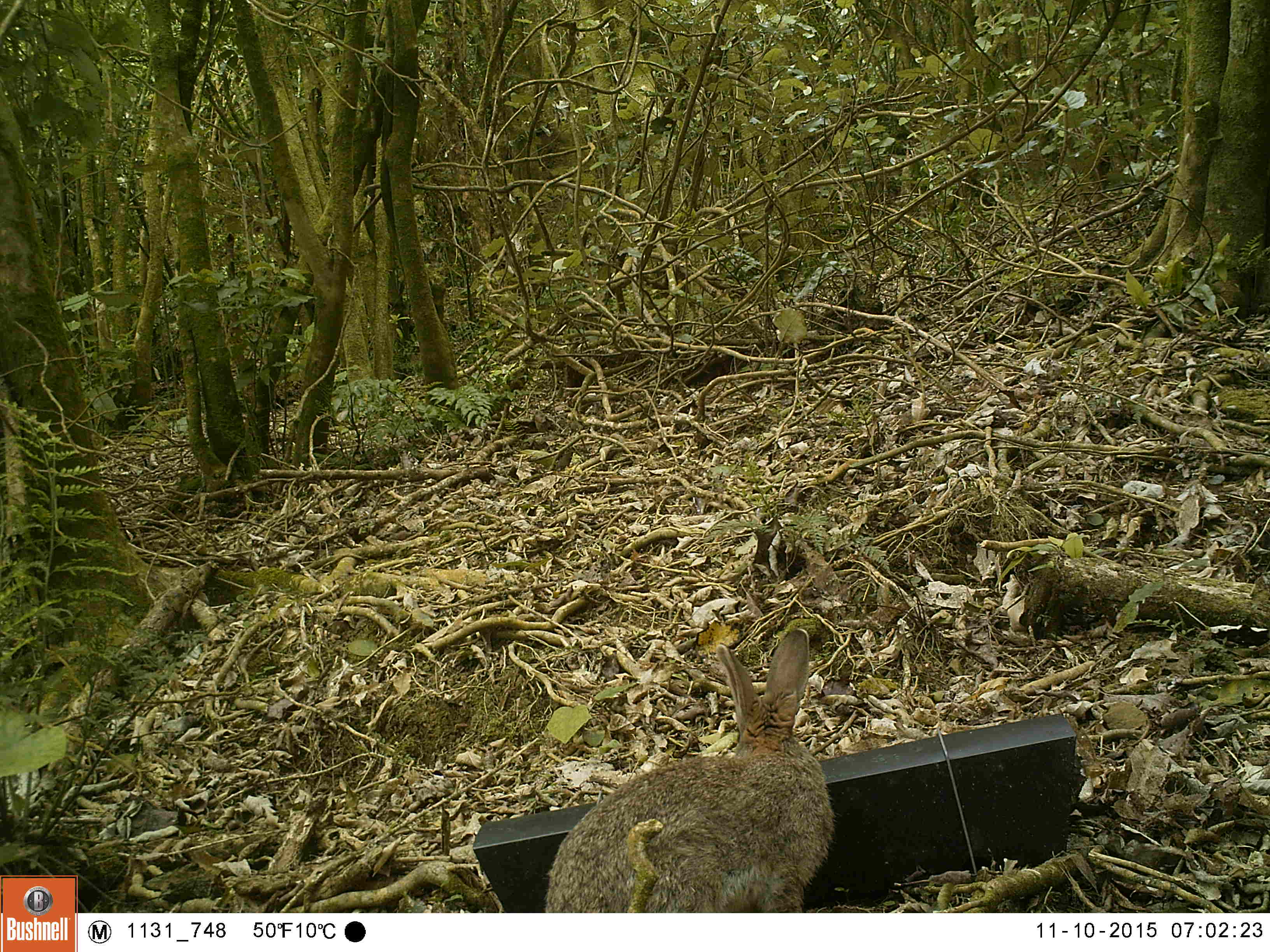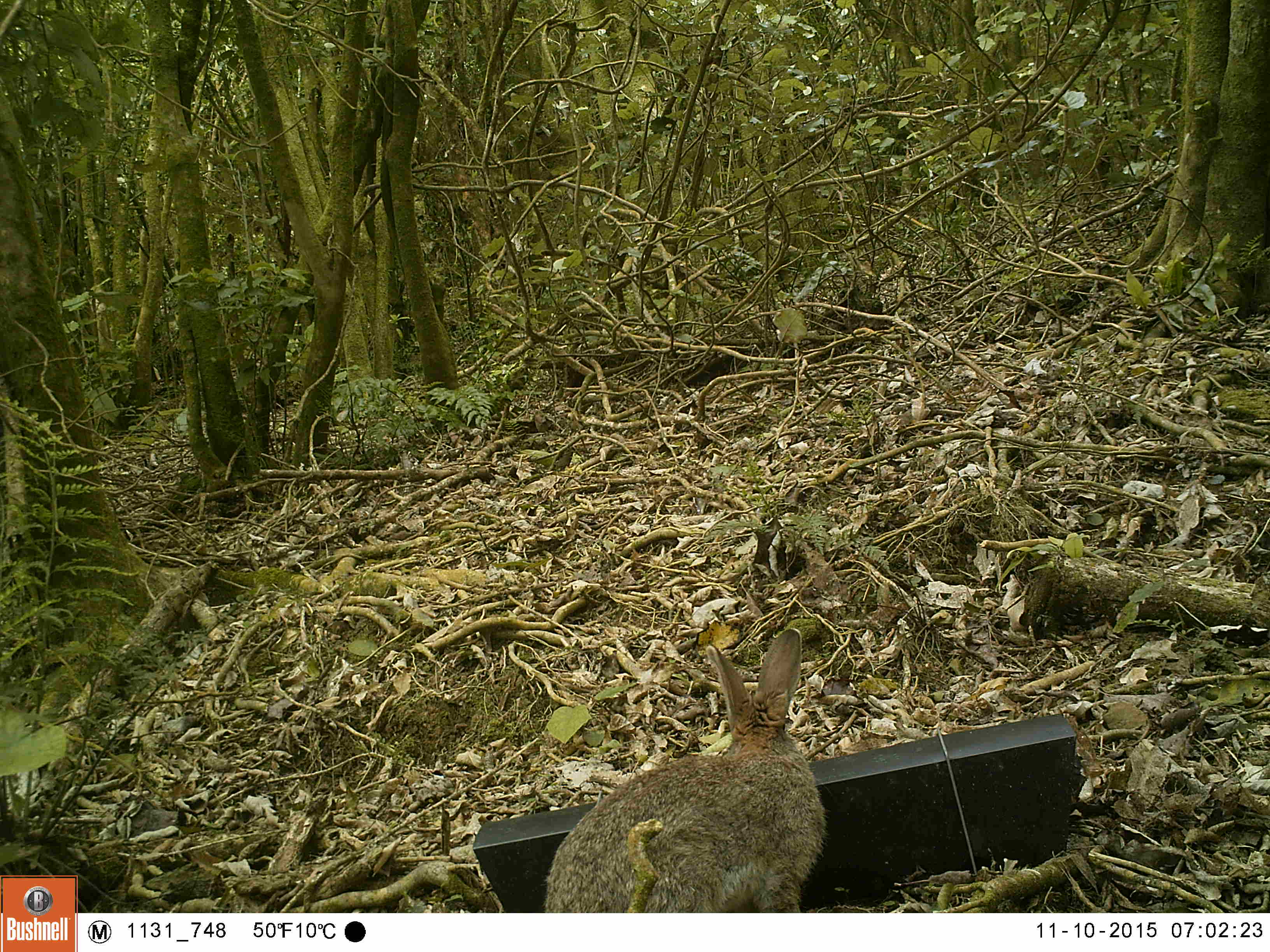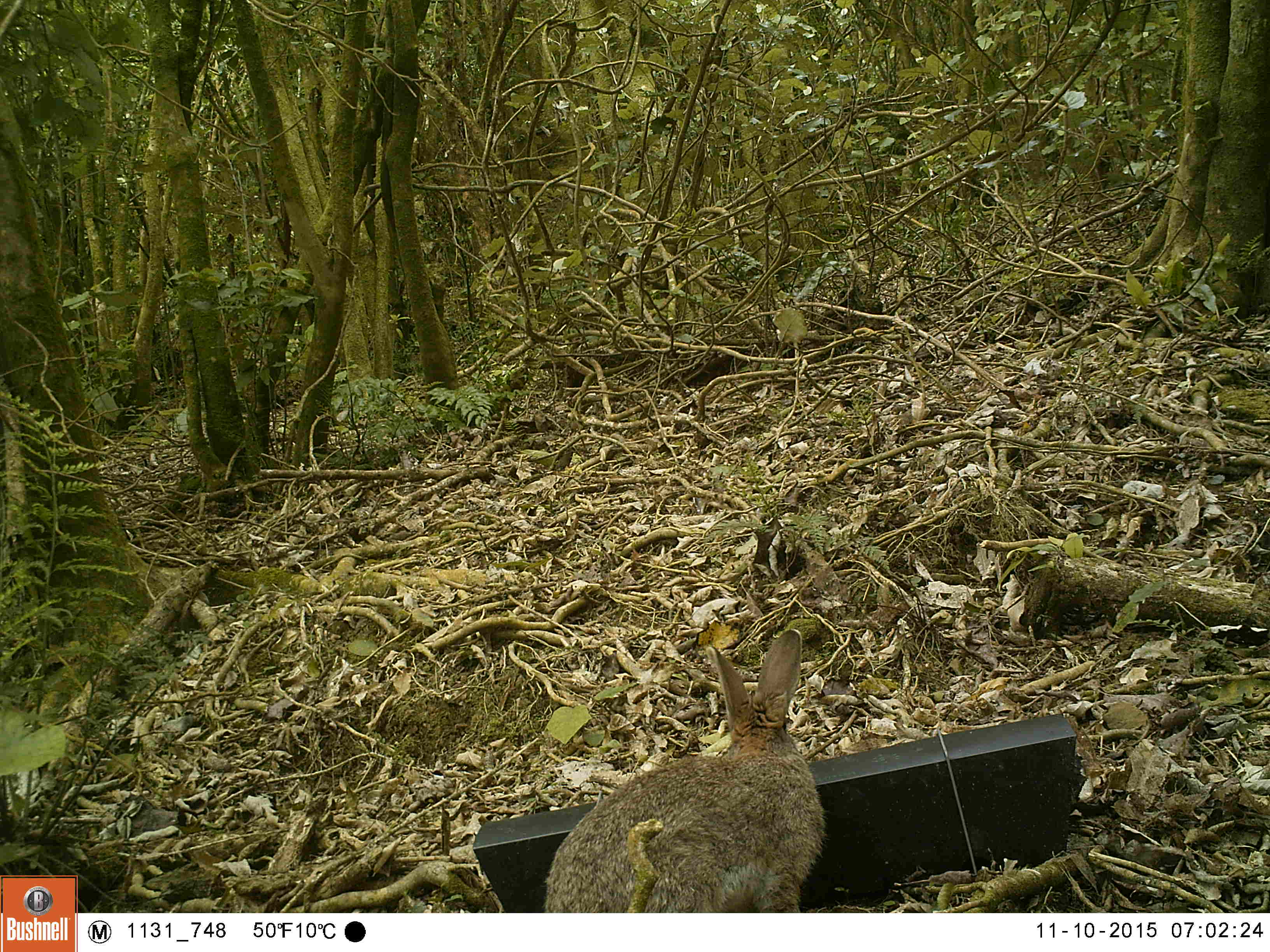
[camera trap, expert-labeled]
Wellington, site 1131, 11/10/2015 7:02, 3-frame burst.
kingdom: Animalia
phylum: Chordata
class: Mammalia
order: Lagomorpha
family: Leporidae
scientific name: Leporidae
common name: rabbit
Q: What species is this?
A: Rabbit (Leporidae).